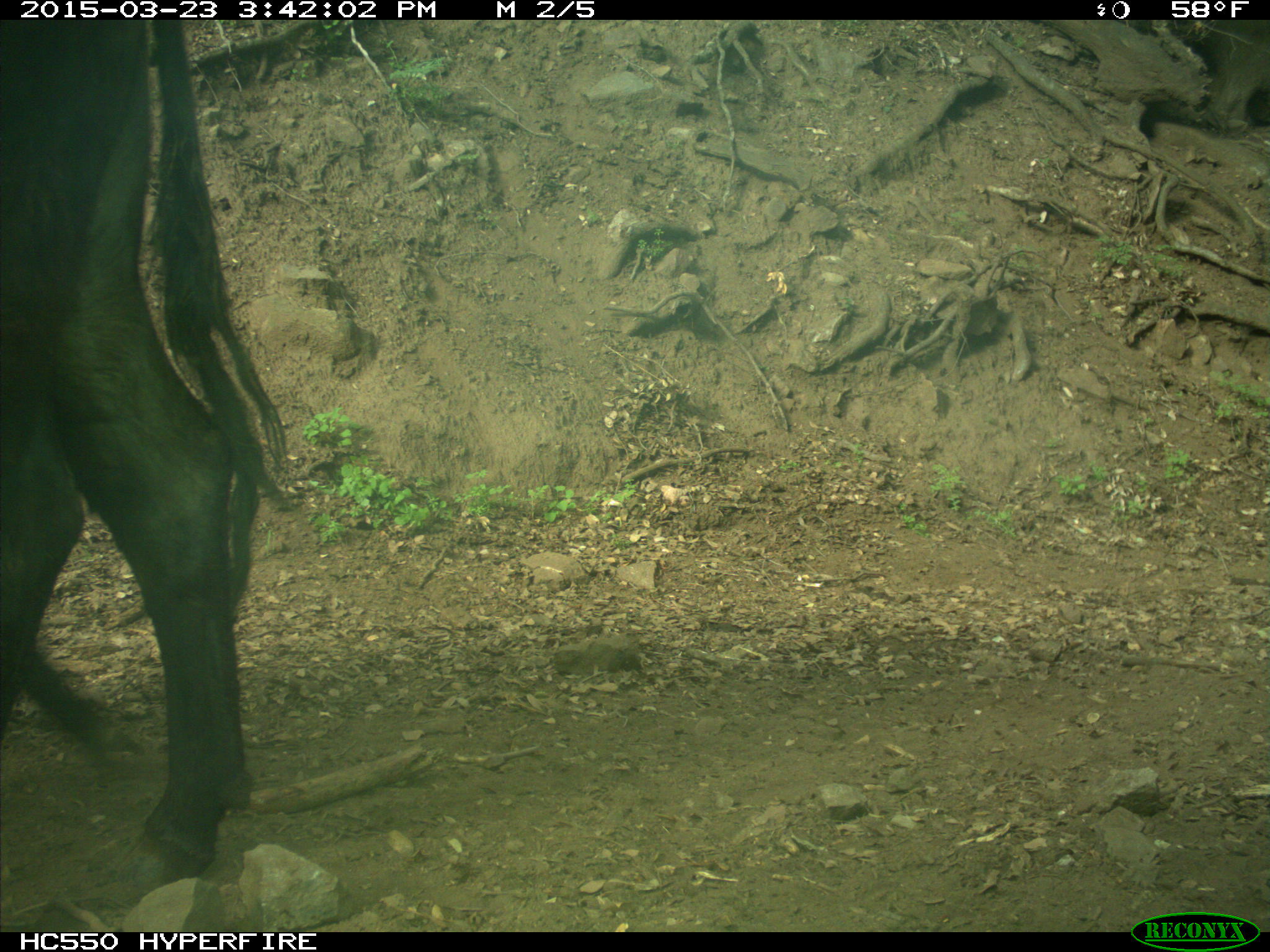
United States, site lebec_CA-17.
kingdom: Animalia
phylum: Chordata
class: Mammalia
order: Artiodactyla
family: Bovidae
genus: Bos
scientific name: Bos taurus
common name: domestic cow